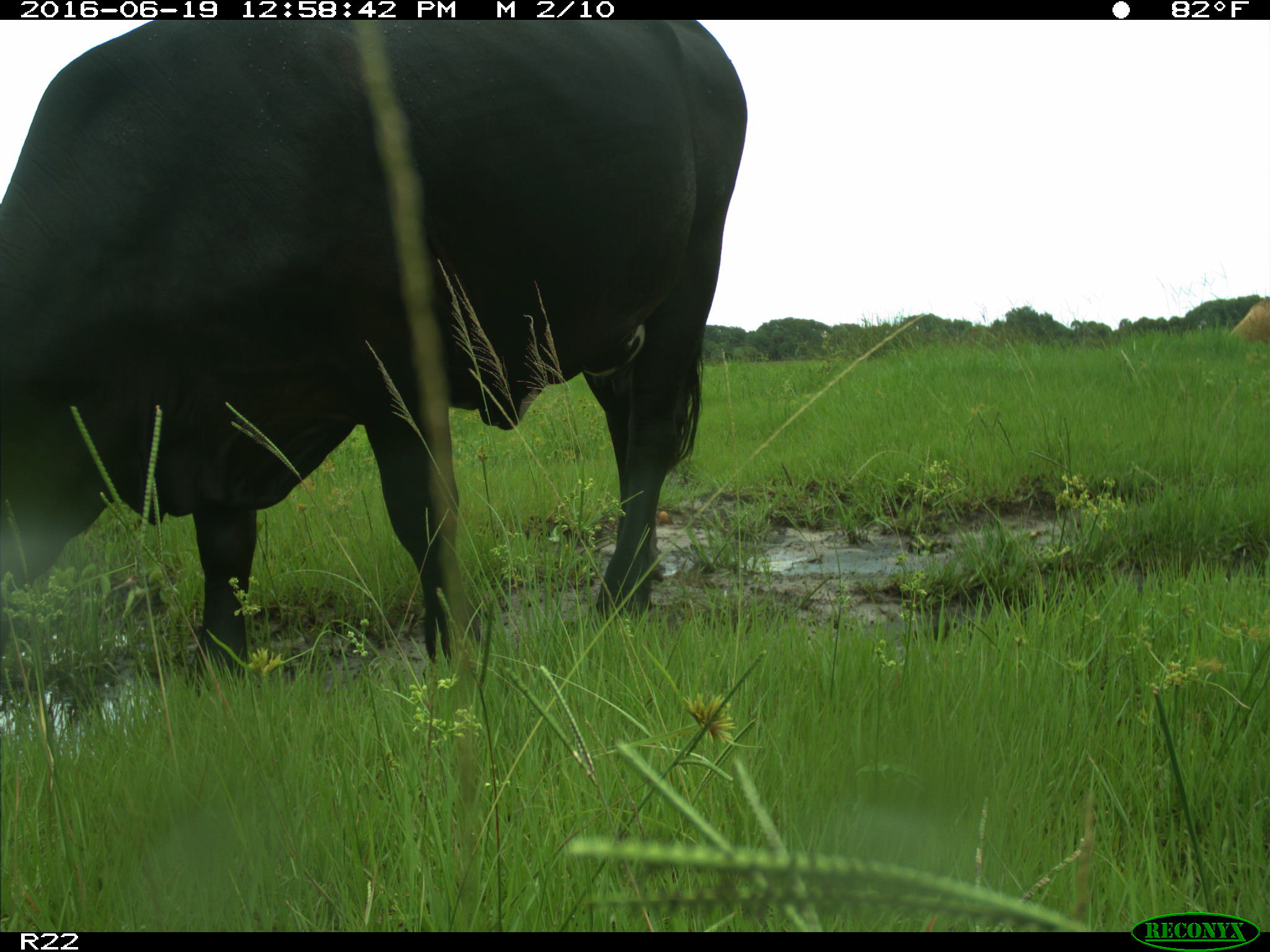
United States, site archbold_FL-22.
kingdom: Animalia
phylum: Chordata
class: Mammalia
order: Artiodactyla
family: Bovidae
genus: Bos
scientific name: Bos taurus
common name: domestic cow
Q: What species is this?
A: Bos taurus (domestic cow).